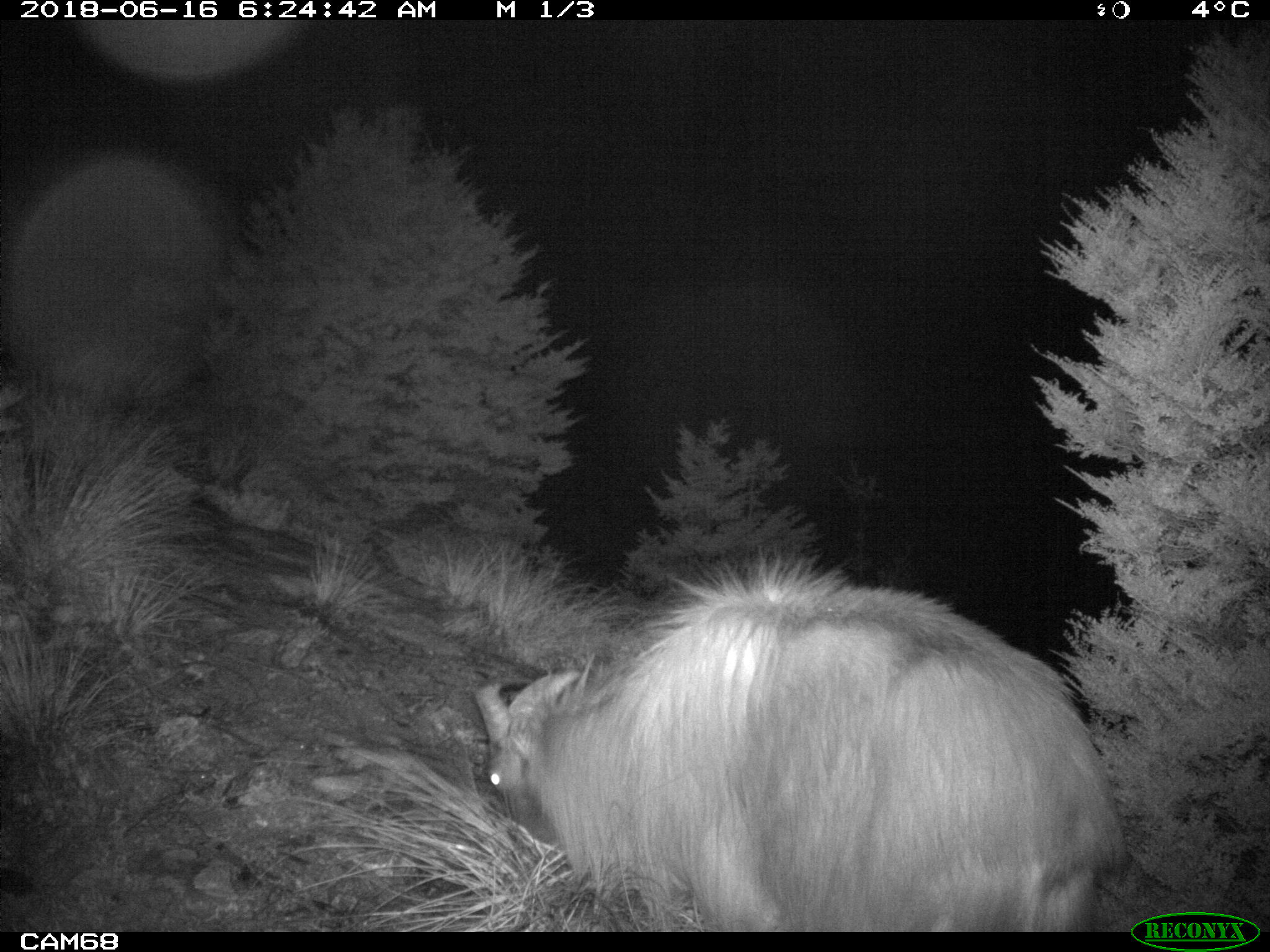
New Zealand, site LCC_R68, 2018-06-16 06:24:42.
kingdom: Animalia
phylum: Chordata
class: Mammalia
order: Artiodactyla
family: Bovidae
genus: Nilgiritragus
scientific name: Nilgiritragus hylocrius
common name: tahr